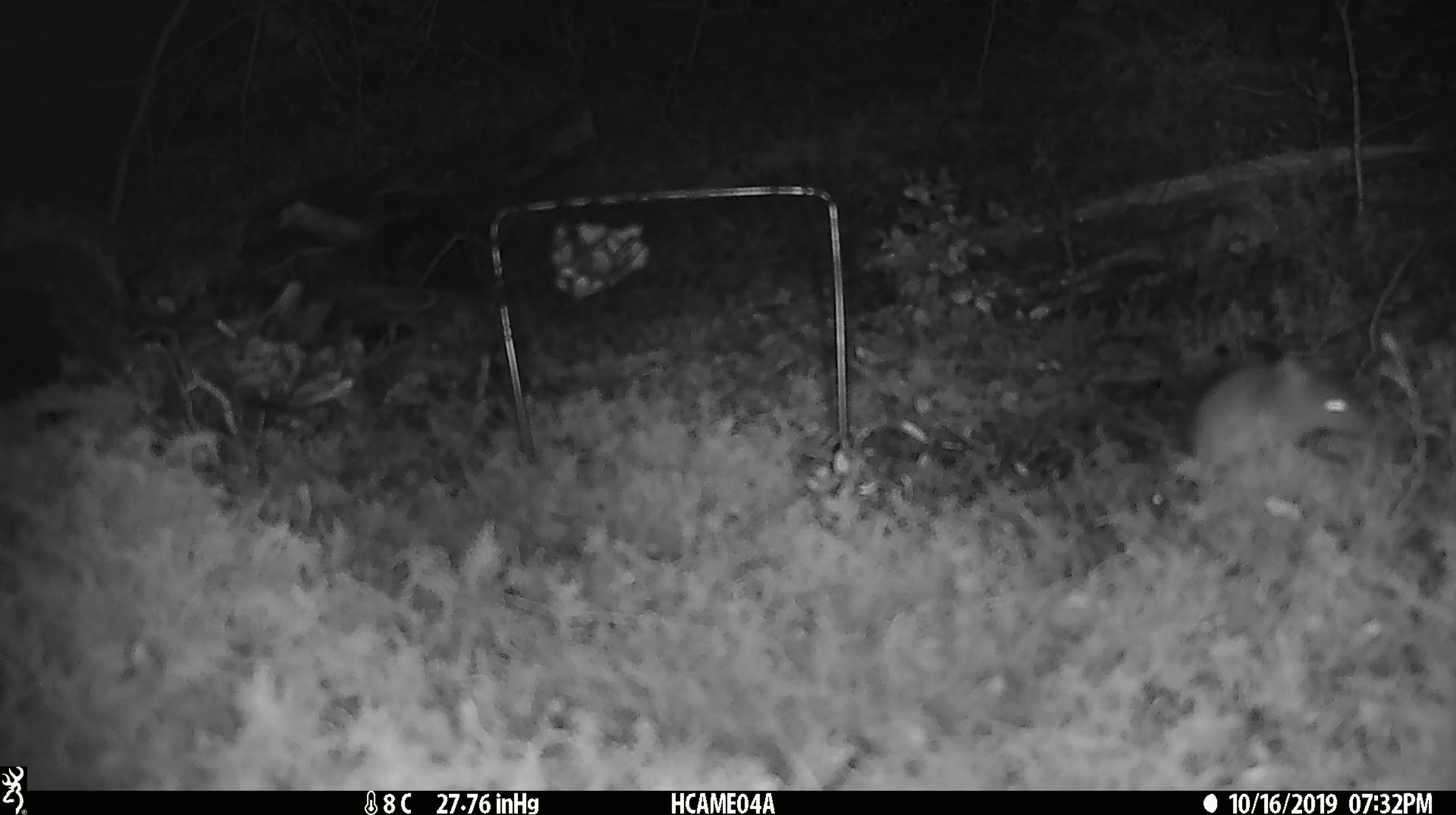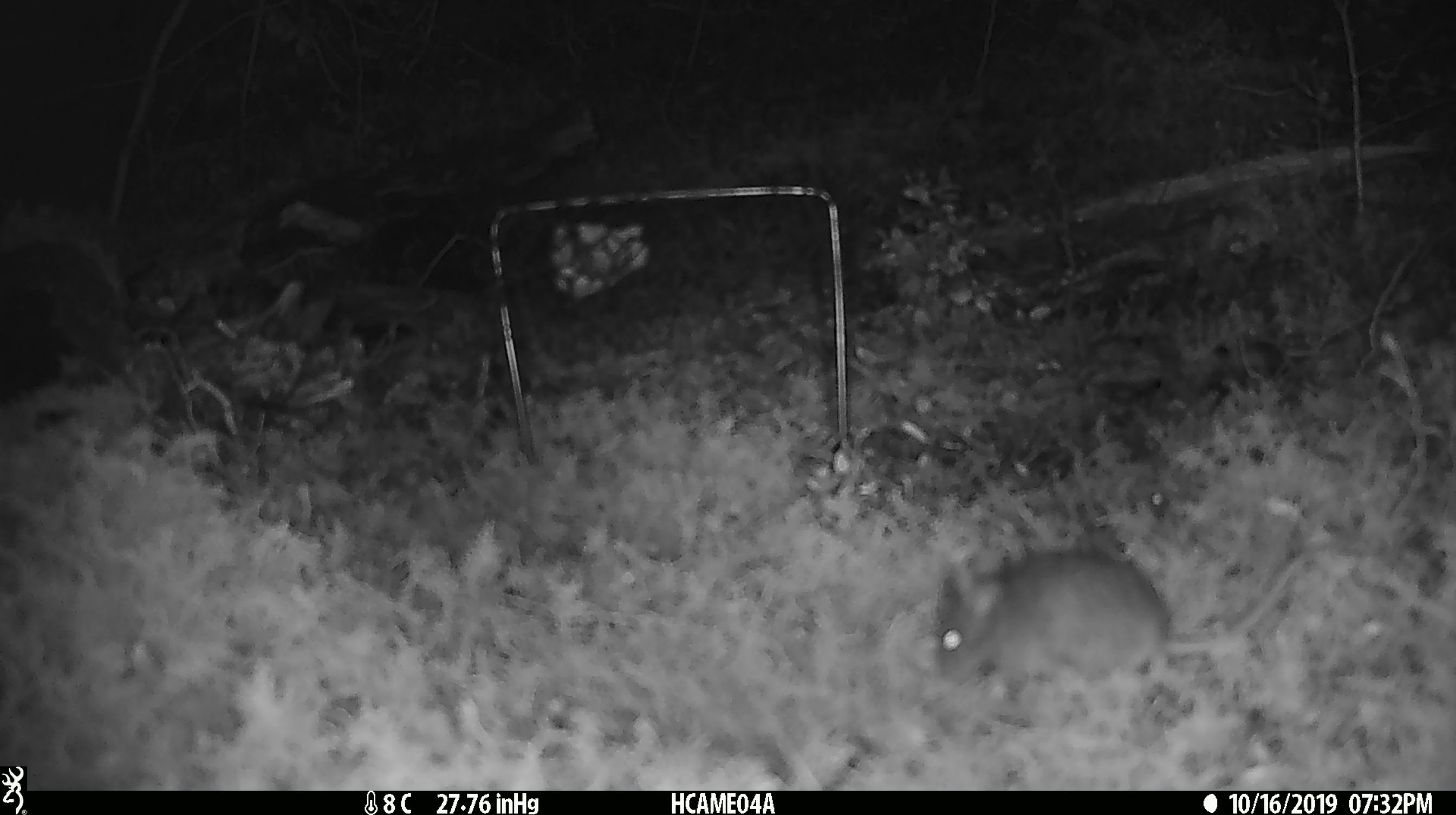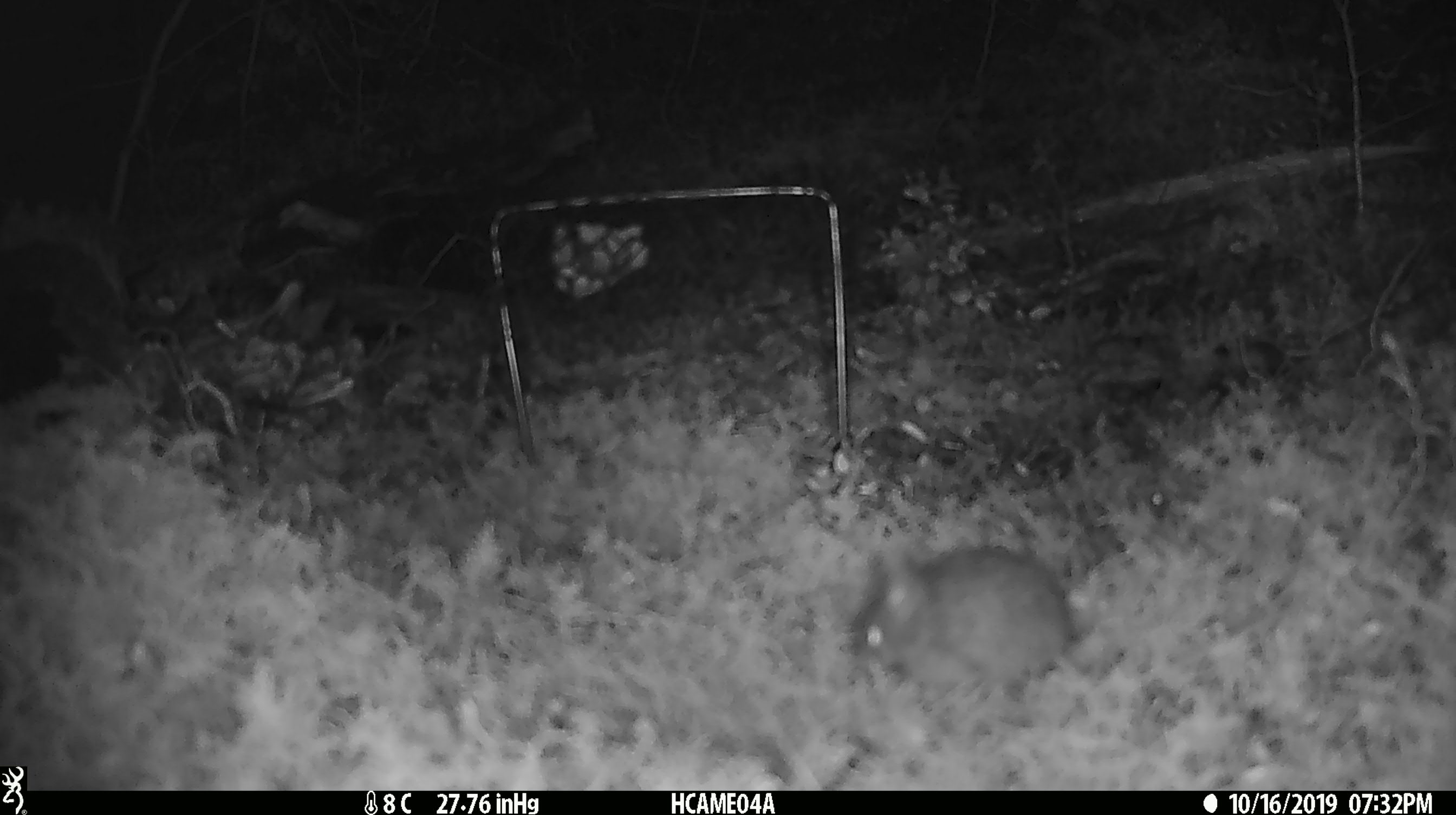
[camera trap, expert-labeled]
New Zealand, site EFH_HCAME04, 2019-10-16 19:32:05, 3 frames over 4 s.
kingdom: Animalia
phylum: Chordata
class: Mammalia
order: Rodentia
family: Muridae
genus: Mus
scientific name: Mus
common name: mouse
Mouse (Mus).